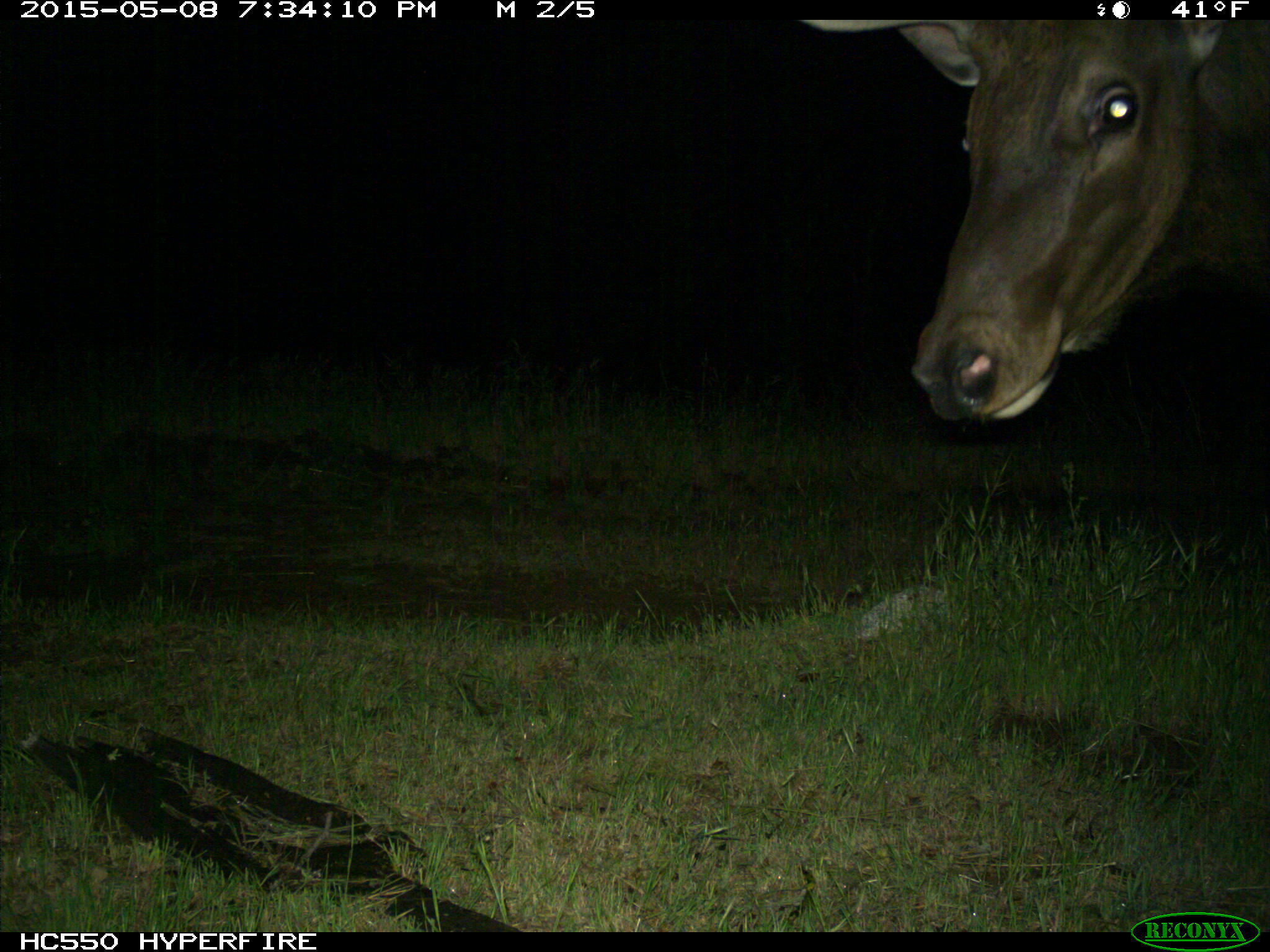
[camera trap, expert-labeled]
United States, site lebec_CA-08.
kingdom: Animalia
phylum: Chordata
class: Mammalia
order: Artiodactyla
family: Cervidae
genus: Cervus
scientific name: Cervus canadensis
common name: elk